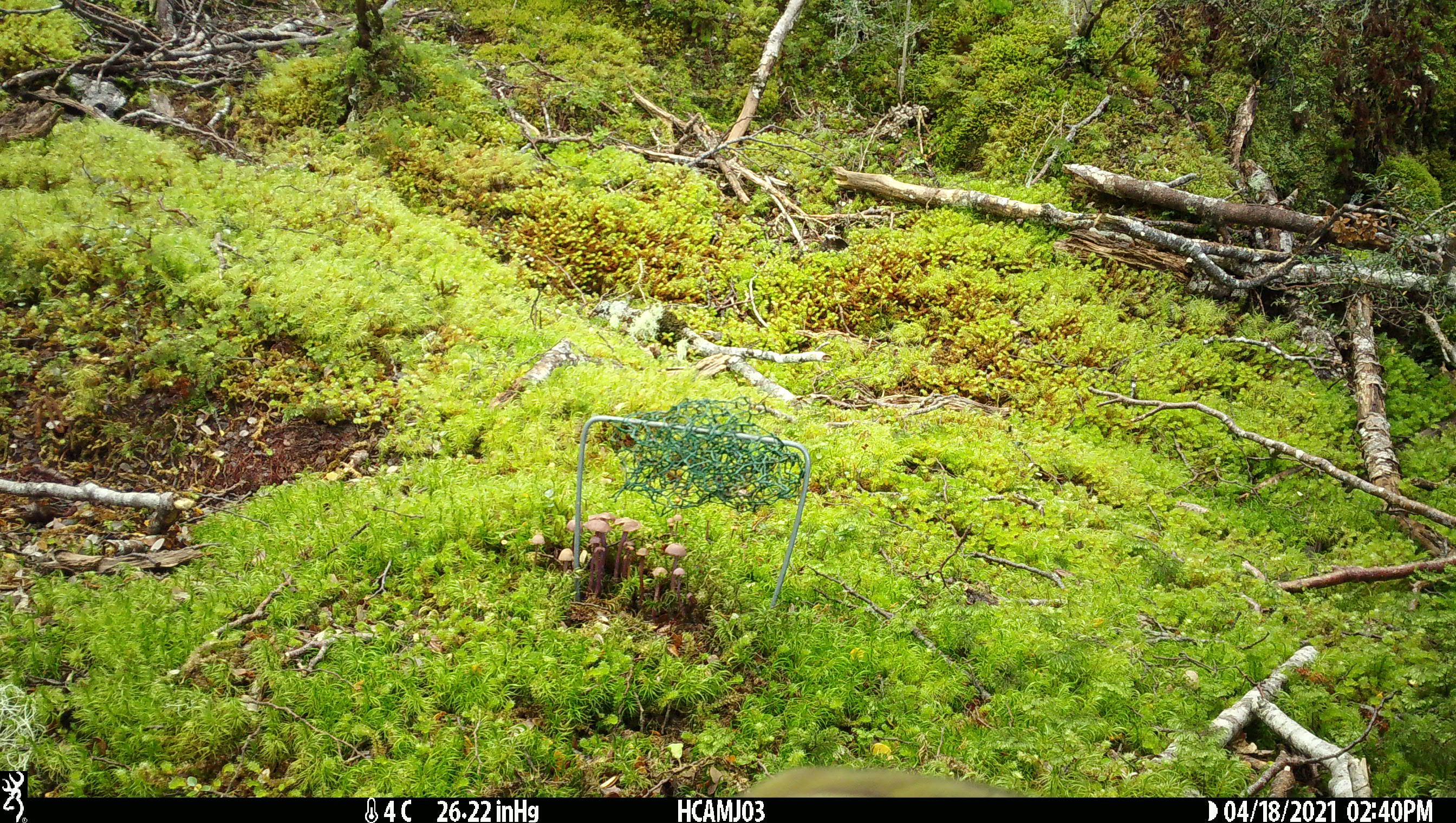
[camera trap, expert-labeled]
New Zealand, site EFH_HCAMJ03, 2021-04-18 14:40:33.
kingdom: Animalia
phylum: Chordata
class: Aves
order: Psittaciformes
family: Strigopidae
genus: Nestor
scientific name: Nestor notabilis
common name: kea